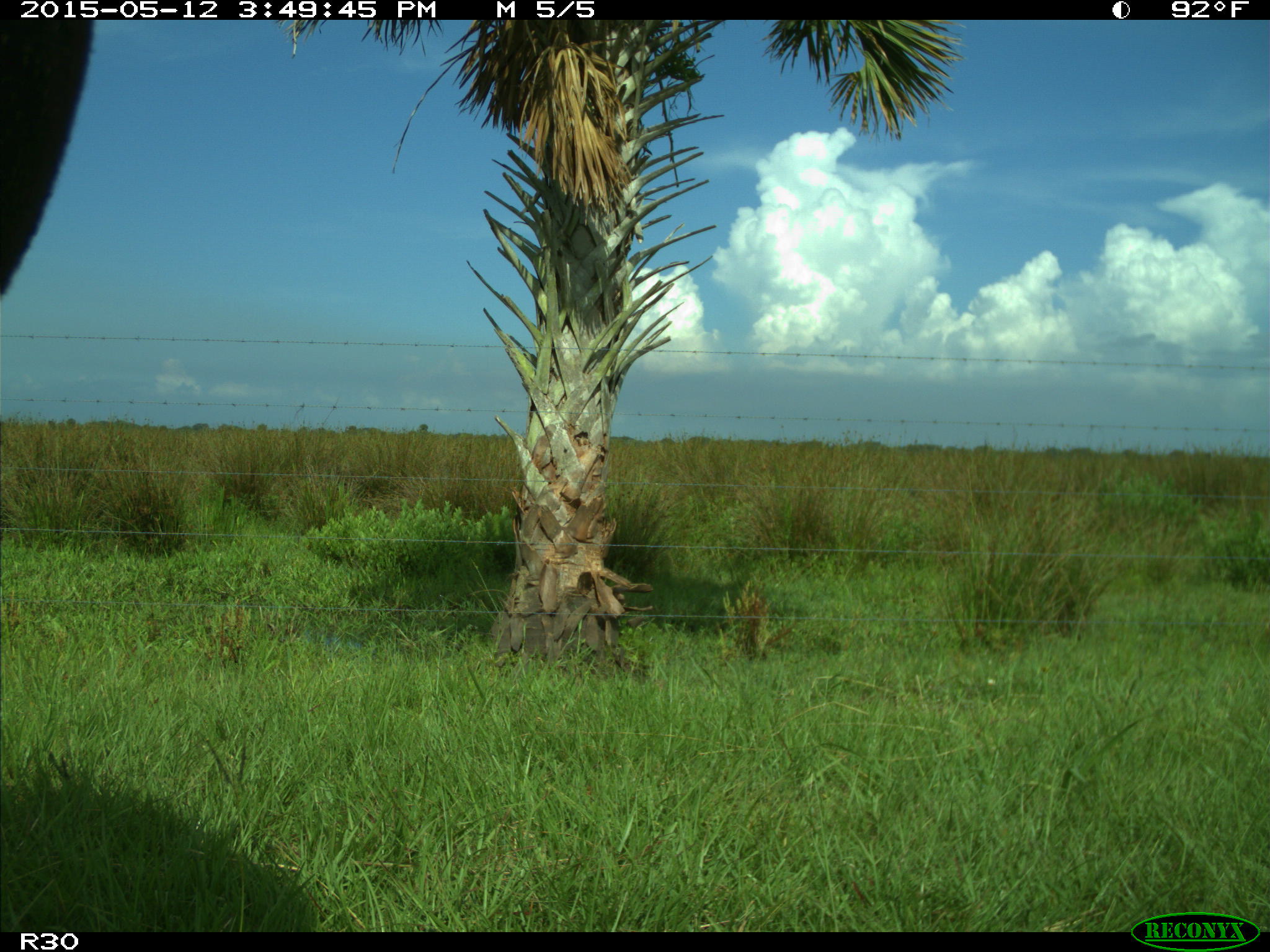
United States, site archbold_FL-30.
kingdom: Animalia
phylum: Chordata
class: Mammalia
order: Artiodactyla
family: Bovidae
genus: Bos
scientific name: Bos taurus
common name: domestic cow